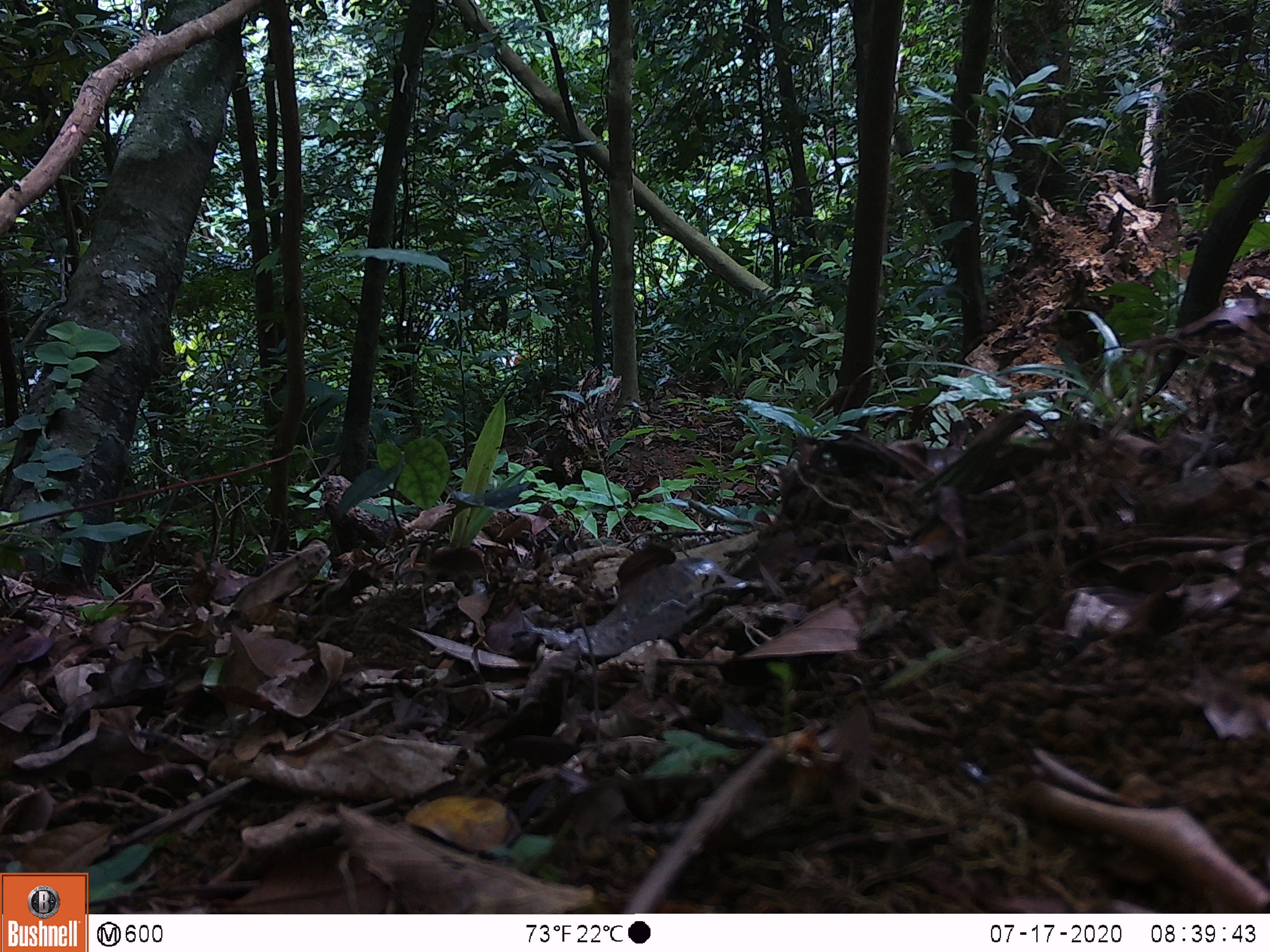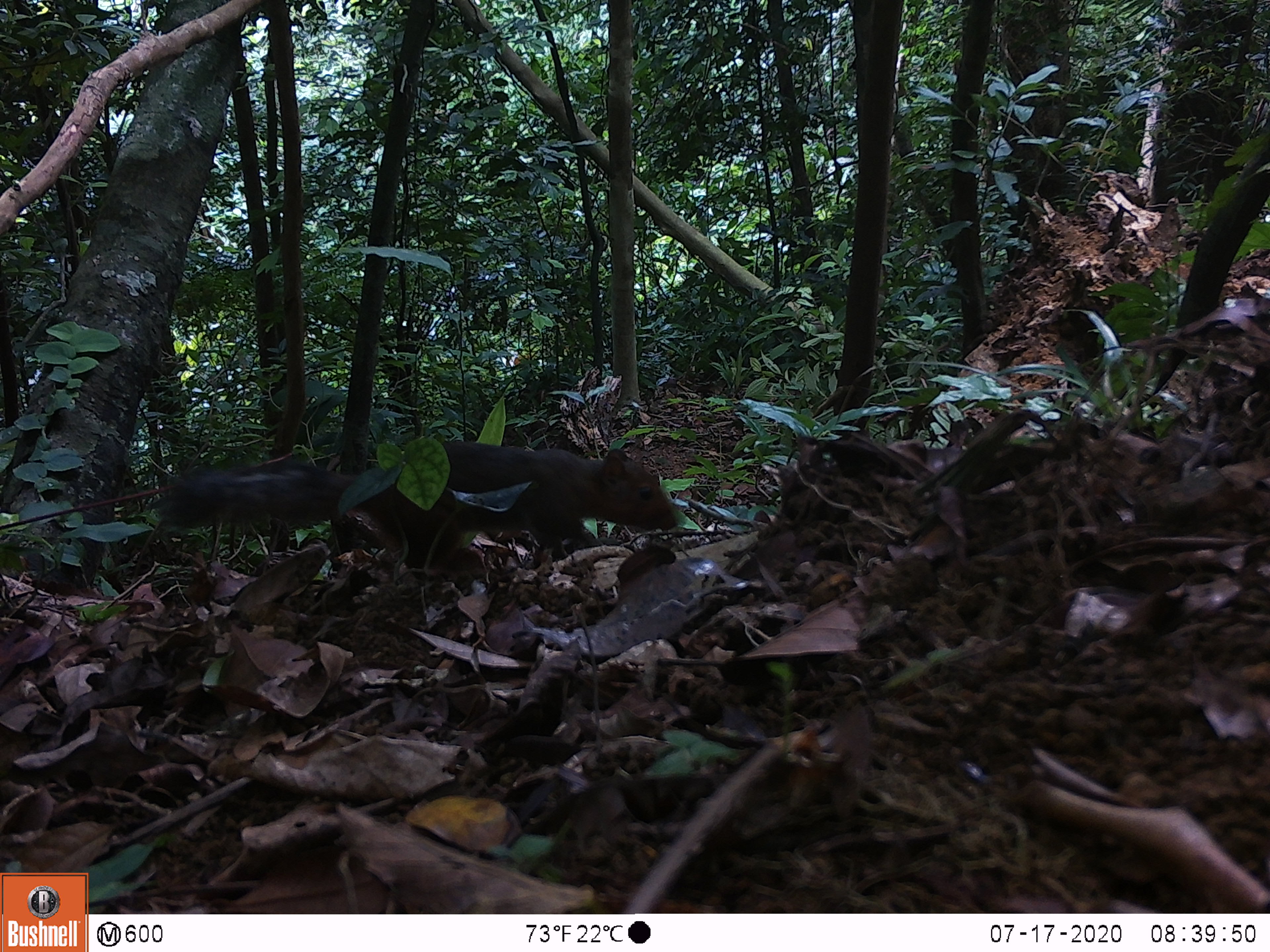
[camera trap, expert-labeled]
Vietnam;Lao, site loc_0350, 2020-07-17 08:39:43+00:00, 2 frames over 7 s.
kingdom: Animalia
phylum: Chordata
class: Mammalia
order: Rodentia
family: Sciuridae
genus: Dremomys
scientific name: Dremomys rufigenis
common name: red-cheeked squirrel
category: red cheeked squirrel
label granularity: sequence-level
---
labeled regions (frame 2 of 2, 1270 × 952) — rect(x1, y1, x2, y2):
red cheeked squirrel: rect(158, 440, 676, 583)